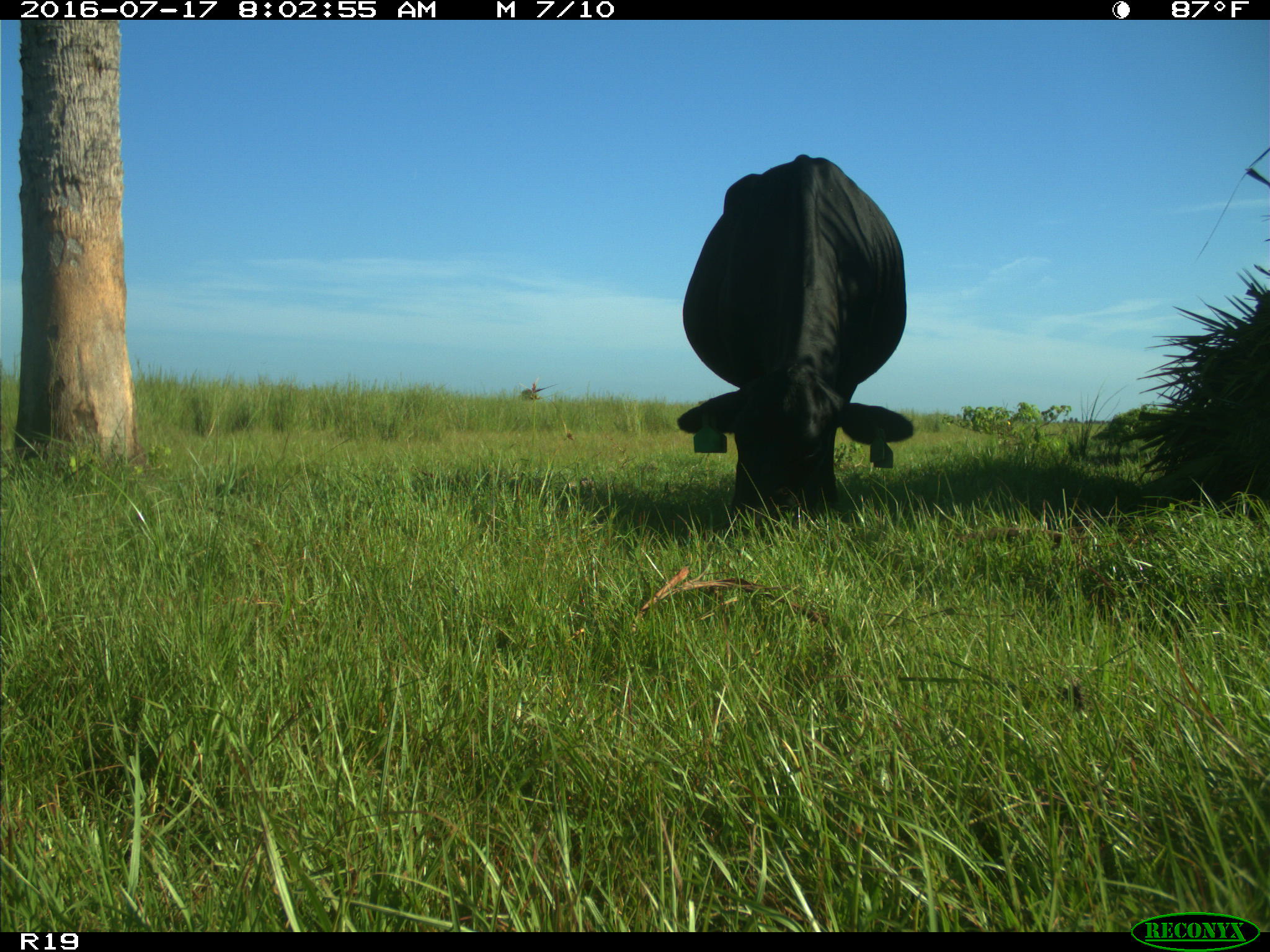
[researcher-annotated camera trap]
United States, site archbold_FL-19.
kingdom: Animalia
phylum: Chordata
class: Mammalia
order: Artiodactyla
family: Bovidae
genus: Bos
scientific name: Bos taurus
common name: domestic cow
Bos taurus (domestic cow).